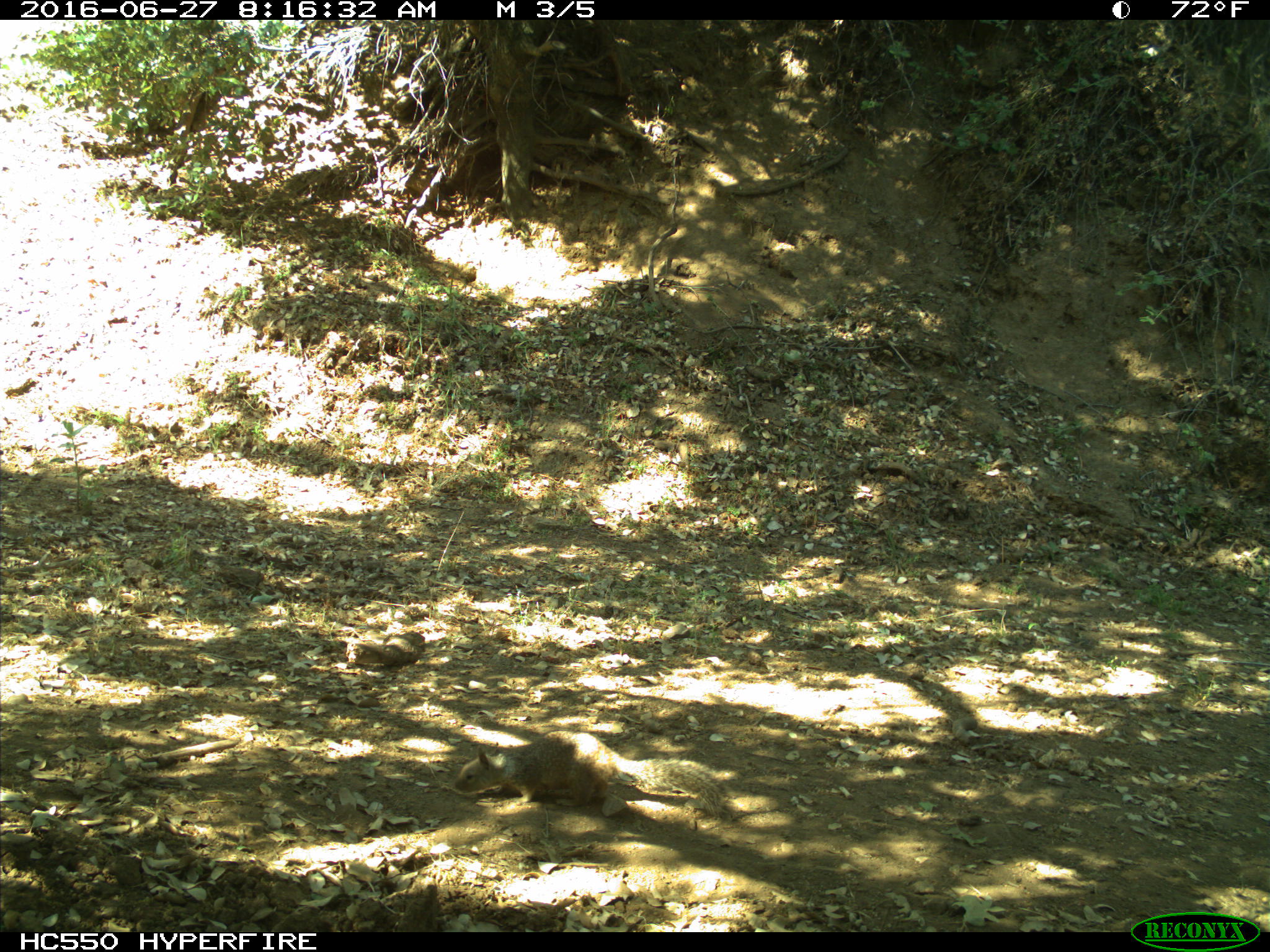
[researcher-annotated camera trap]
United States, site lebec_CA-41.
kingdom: Animalia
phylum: Chordata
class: Mammalia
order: Rodentia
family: Sciuridae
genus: Otospermophilus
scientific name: Otospermophilus beecheyi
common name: california ground squirrel